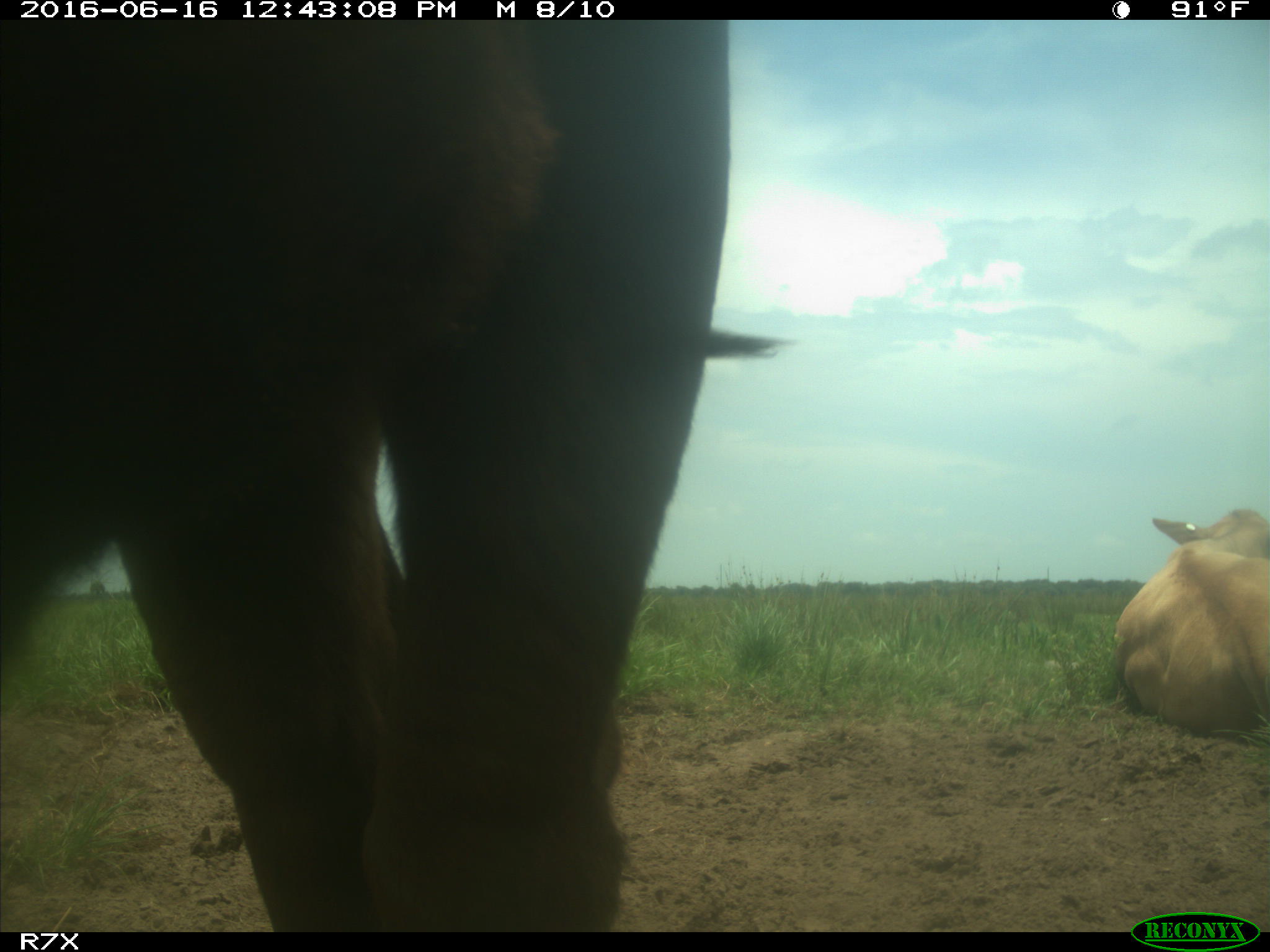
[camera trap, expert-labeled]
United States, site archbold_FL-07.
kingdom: Animalia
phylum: Chordata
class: Mammalia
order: Artiodactyla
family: Bovidae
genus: Bos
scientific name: Bos taurus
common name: domestic cow